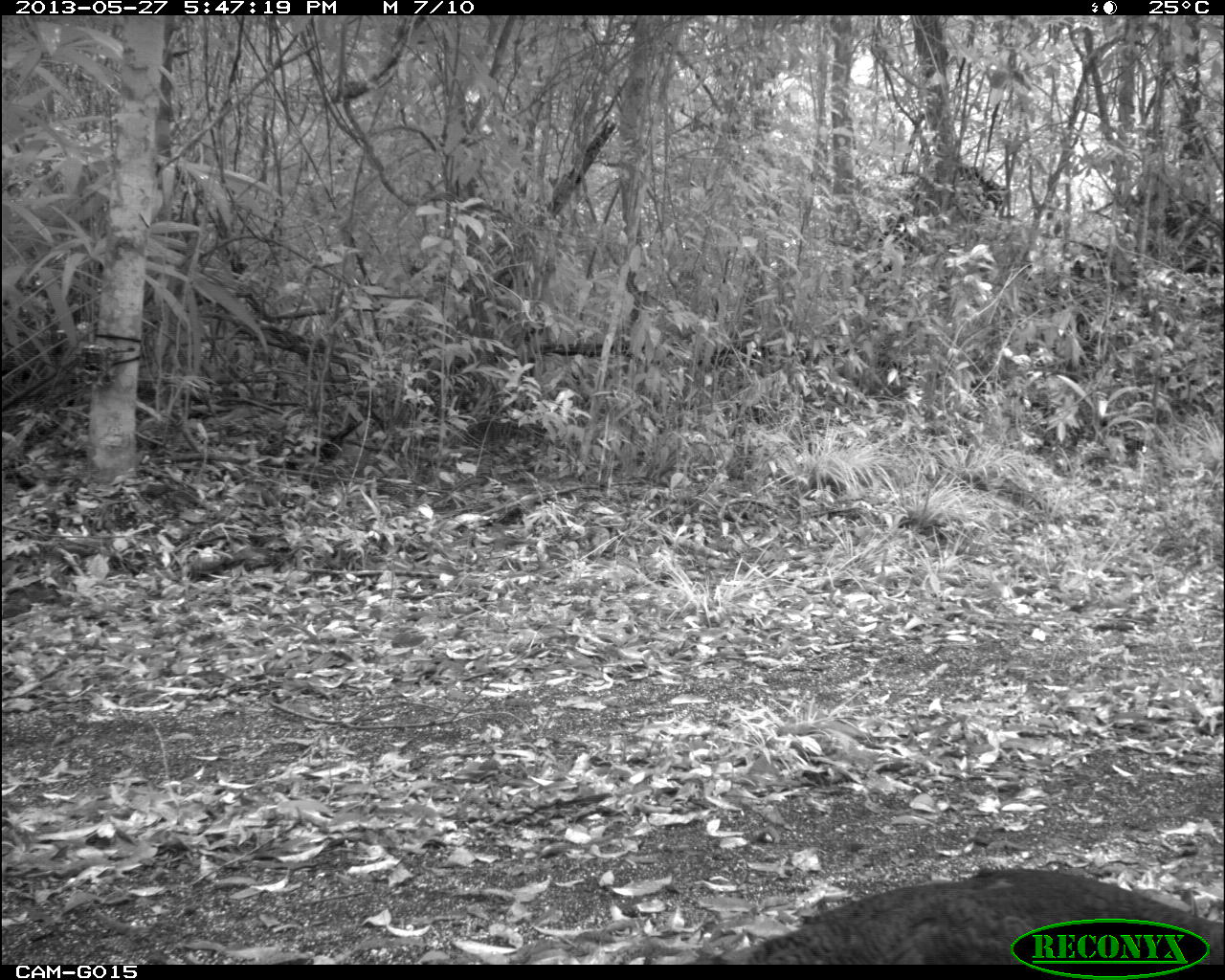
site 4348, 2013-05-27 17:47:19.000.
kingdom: Animalia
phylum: Chordata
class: Aves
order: Galliformes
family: Phasianidae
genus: Meleagris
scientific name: Meleagris ocellata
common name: ocellated turkey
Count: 1.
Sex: female.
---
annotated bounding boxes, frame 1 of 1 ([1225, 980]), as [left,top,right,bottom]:
meleagris ocellata: [709,862,1224,965]